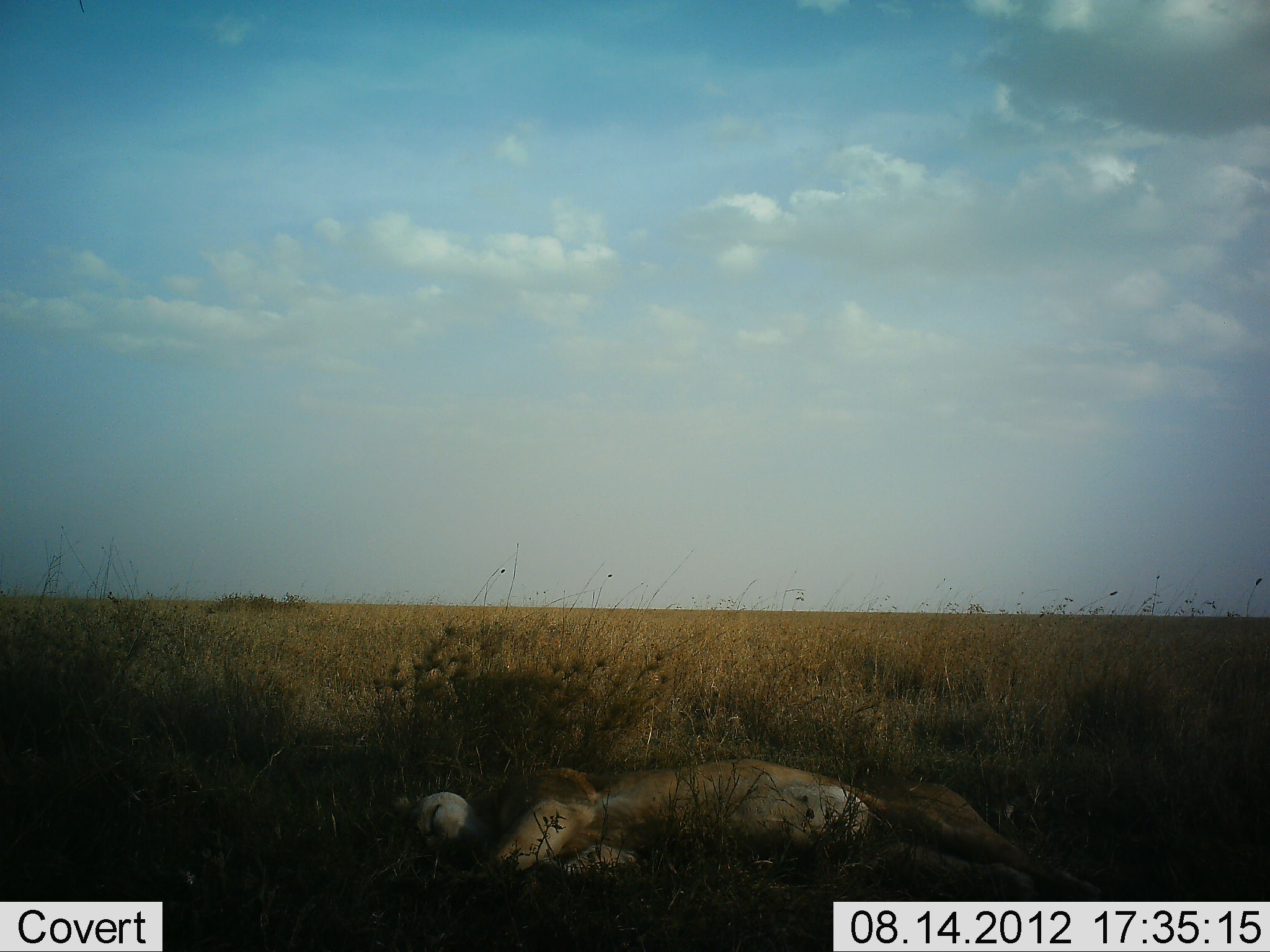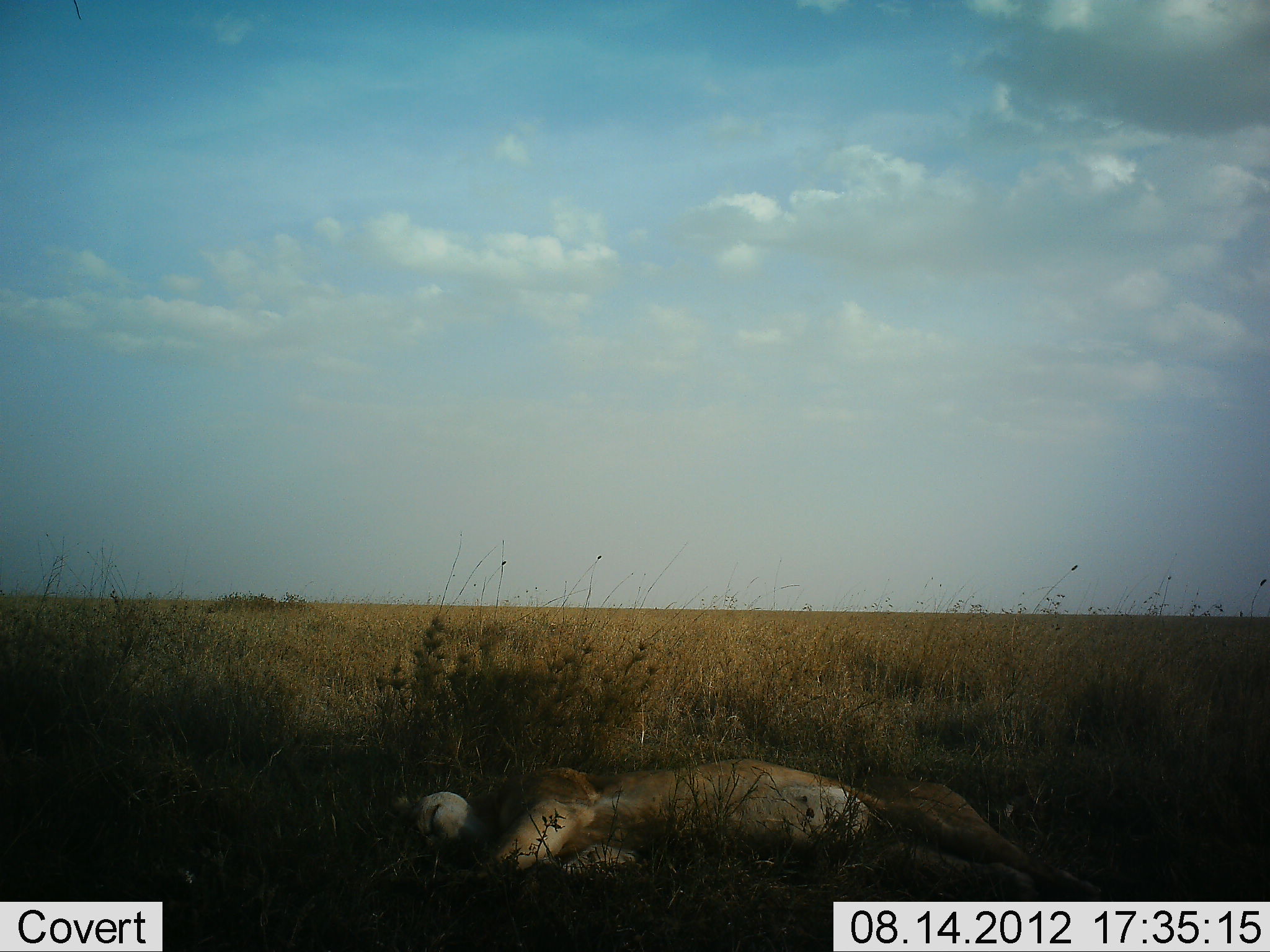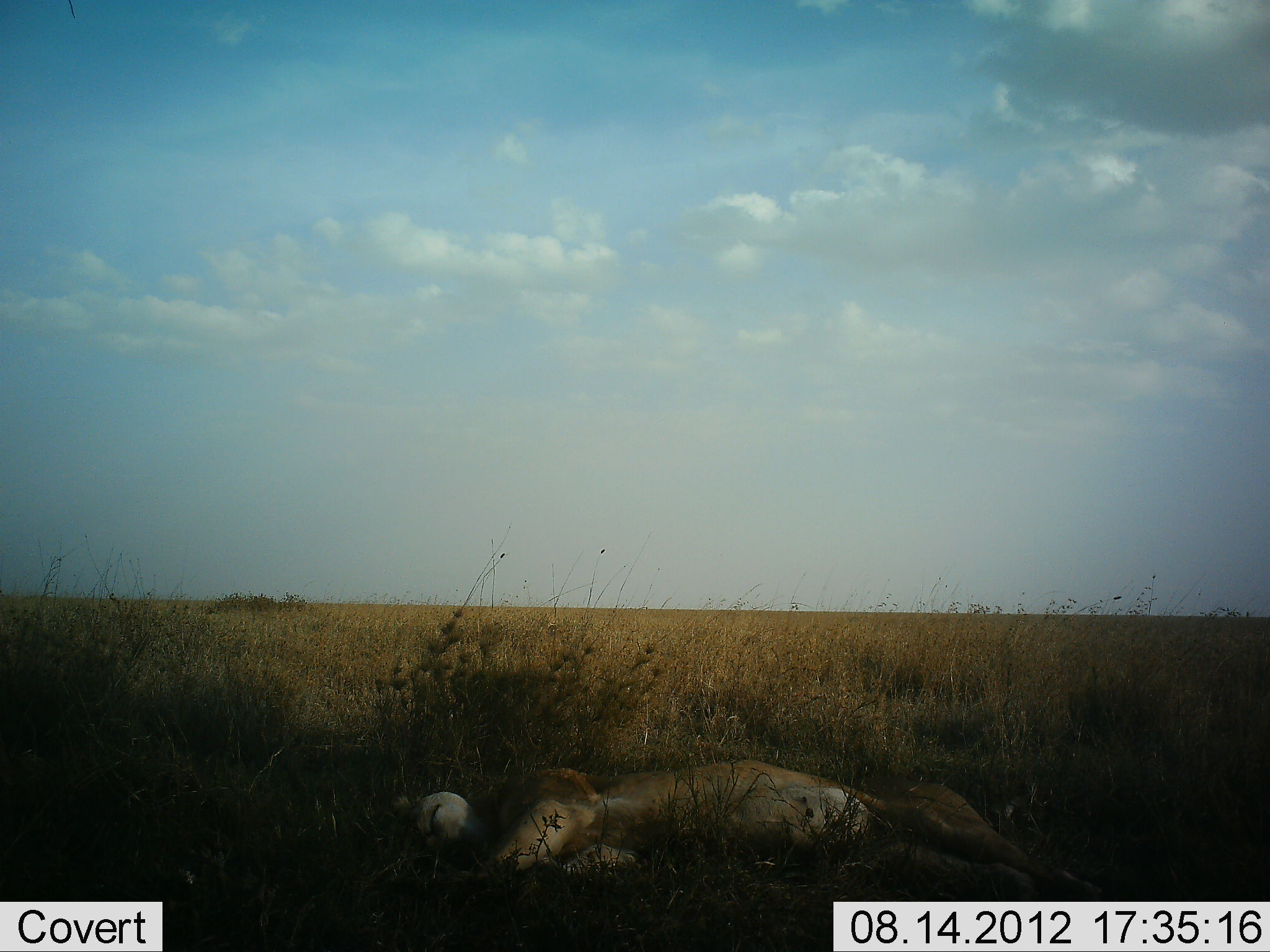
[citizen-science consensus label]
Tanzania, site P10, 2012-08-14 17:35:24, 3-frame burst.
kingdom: Animalia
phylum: Chordata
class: Mammalia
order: Carnivora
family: Felidae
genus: Panthera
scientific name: Panthera leo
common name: lion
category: lionfemale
Lionfemale (lion) (Panthera leo), count 1. Behavior (volunteer vote fractions): standing 0%, resting 100%, moving 0%, interacting 0%. Young present (vote fraction): 0%. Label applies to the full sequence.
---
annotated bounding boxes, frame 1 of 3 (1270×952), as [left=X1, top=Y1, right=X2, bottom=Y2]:
animal: [left=389, top=761, right=1109, bottom=907]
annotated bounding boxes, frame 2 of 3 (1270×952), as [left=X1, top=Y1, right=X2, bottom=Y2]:
animal: [left=386, top=759, right=1113, bottom=901]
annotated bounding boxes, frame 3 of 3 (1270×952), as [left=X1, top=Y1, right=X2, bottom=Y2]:
animal: [left=391, top=759, right=1112, bottom=904]